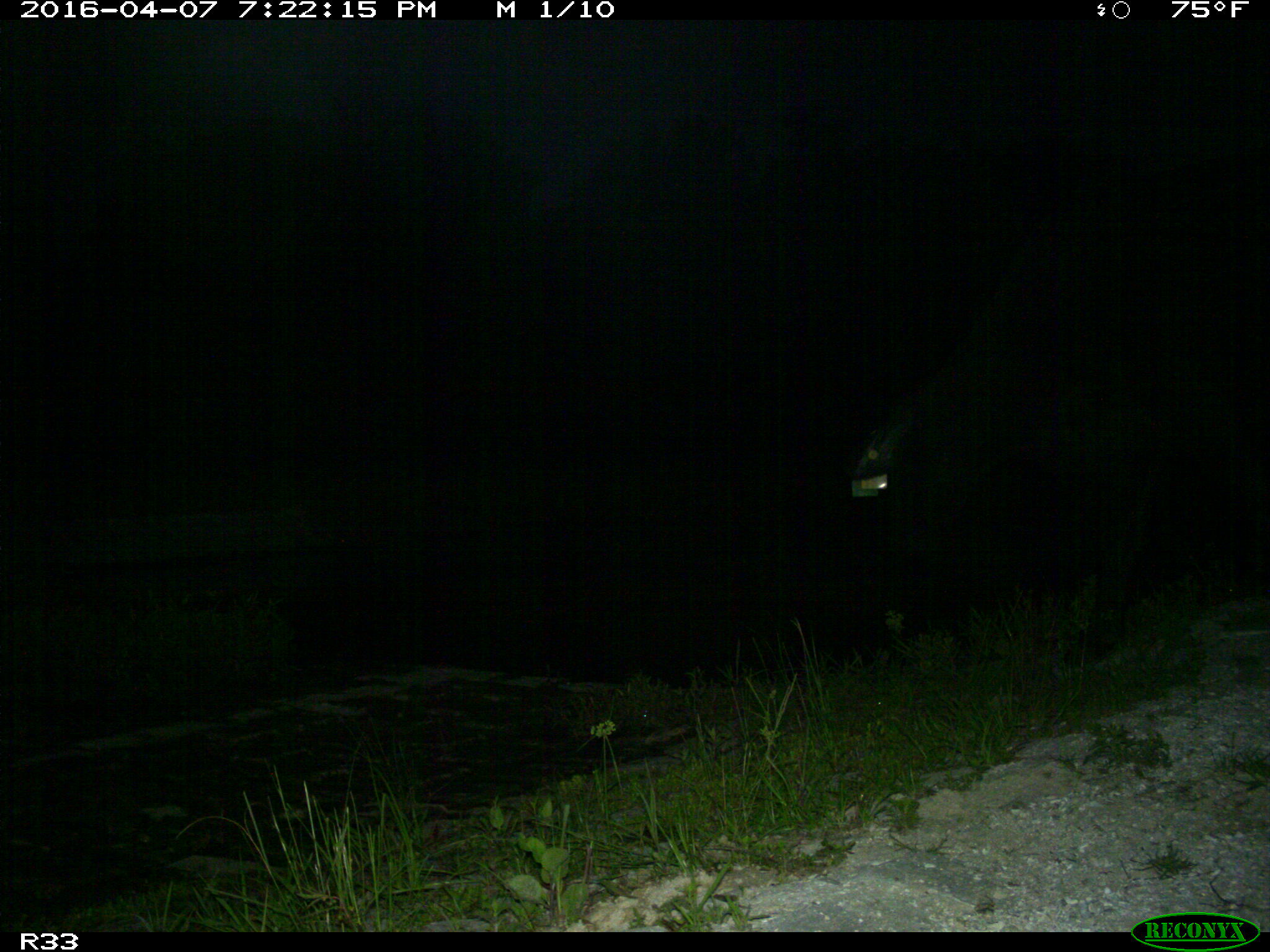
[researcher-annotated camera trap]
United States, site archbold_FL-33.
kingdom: Animalia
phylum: Chordata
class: Mammalia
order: Artiodactyla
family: Bovidae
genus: Bos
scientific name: Bos taurus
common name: domestic cow